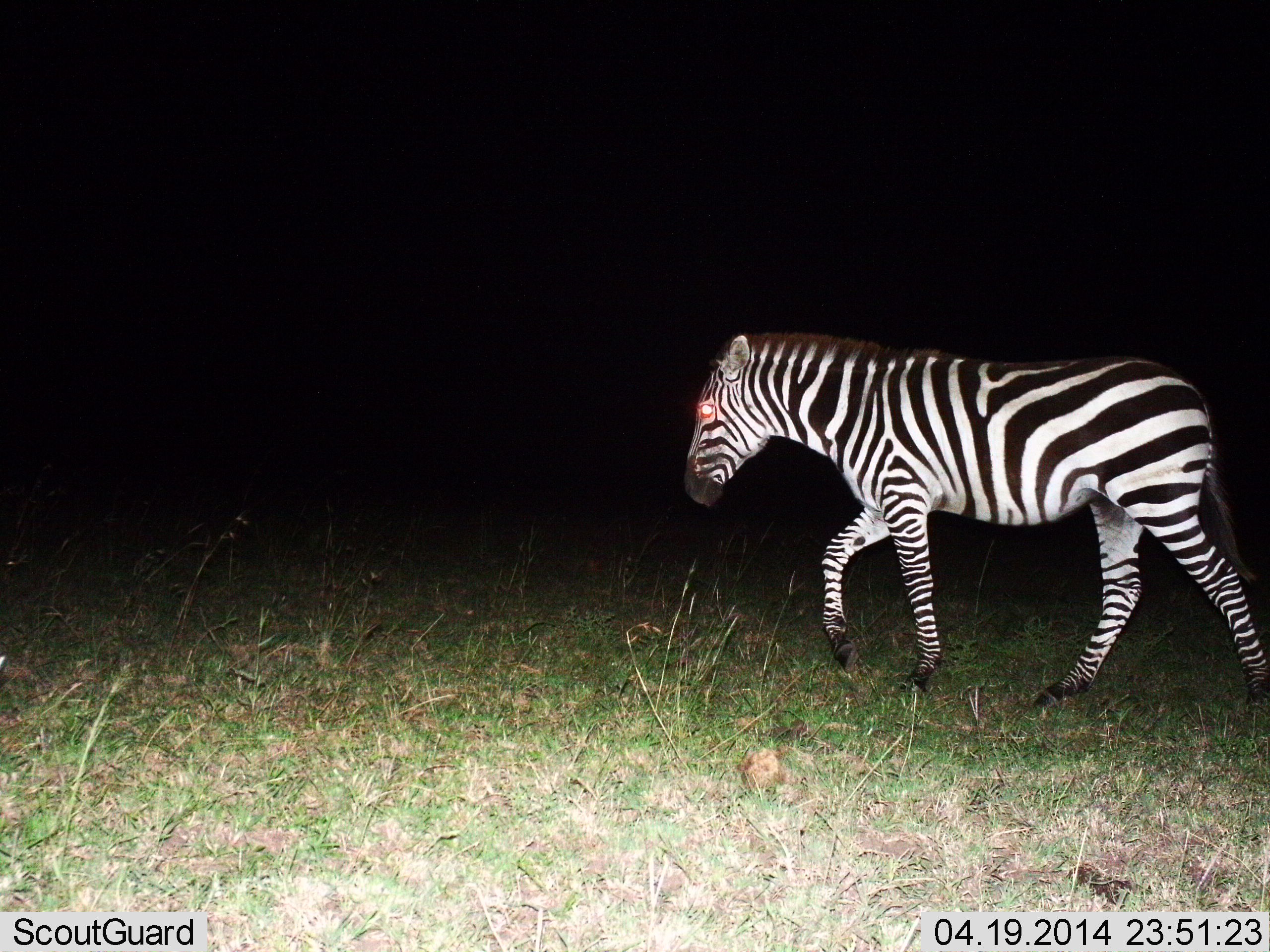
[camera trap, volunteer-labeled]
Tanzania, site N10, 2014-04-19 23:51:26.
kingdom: Animalia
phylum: Chordata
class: Mammalia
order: Perissodactyla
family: Equidae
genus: Equus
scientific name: Equus quagga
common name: plains zebra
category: zebra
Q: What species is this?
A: Zebra (plains zebra) (Equus quagga).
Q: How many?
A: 1.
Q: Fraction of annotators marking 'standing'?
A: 0%.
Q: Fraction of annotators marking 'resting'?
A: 0%.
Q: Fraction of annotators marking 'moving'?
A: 100%.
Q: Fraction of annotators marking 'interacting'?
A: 0%.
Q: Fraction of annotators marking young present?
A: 0%.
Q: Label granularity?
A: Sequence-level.